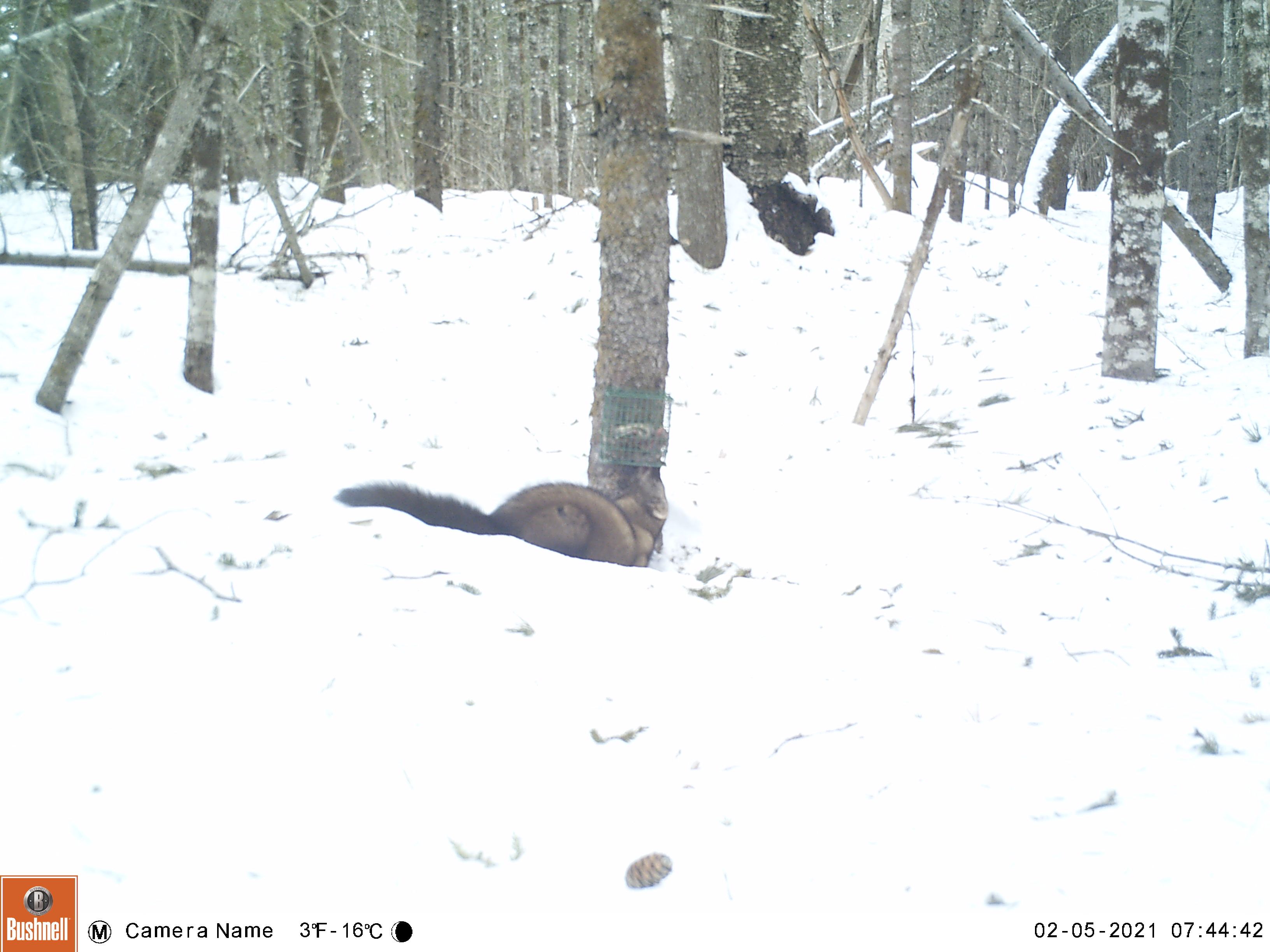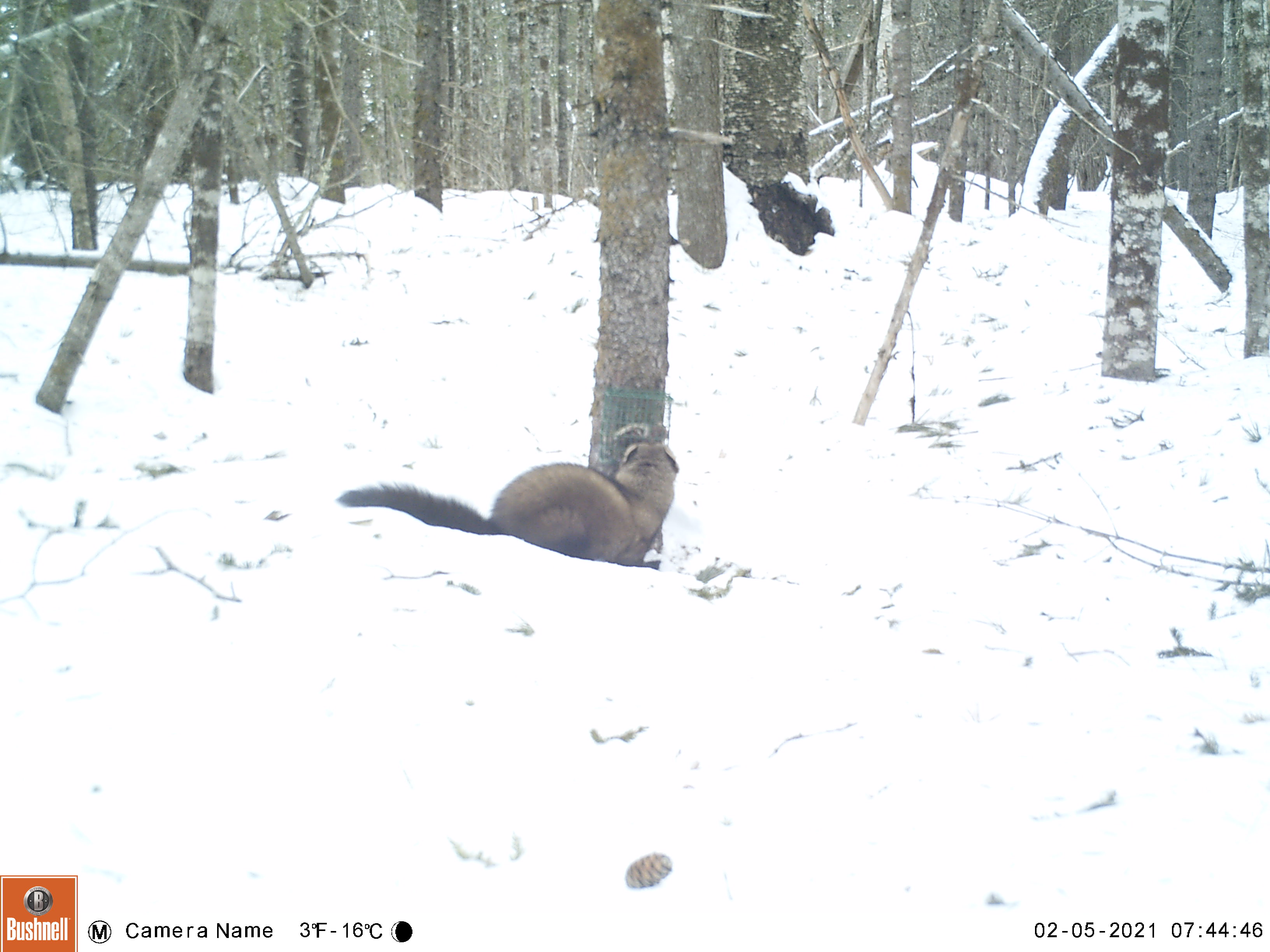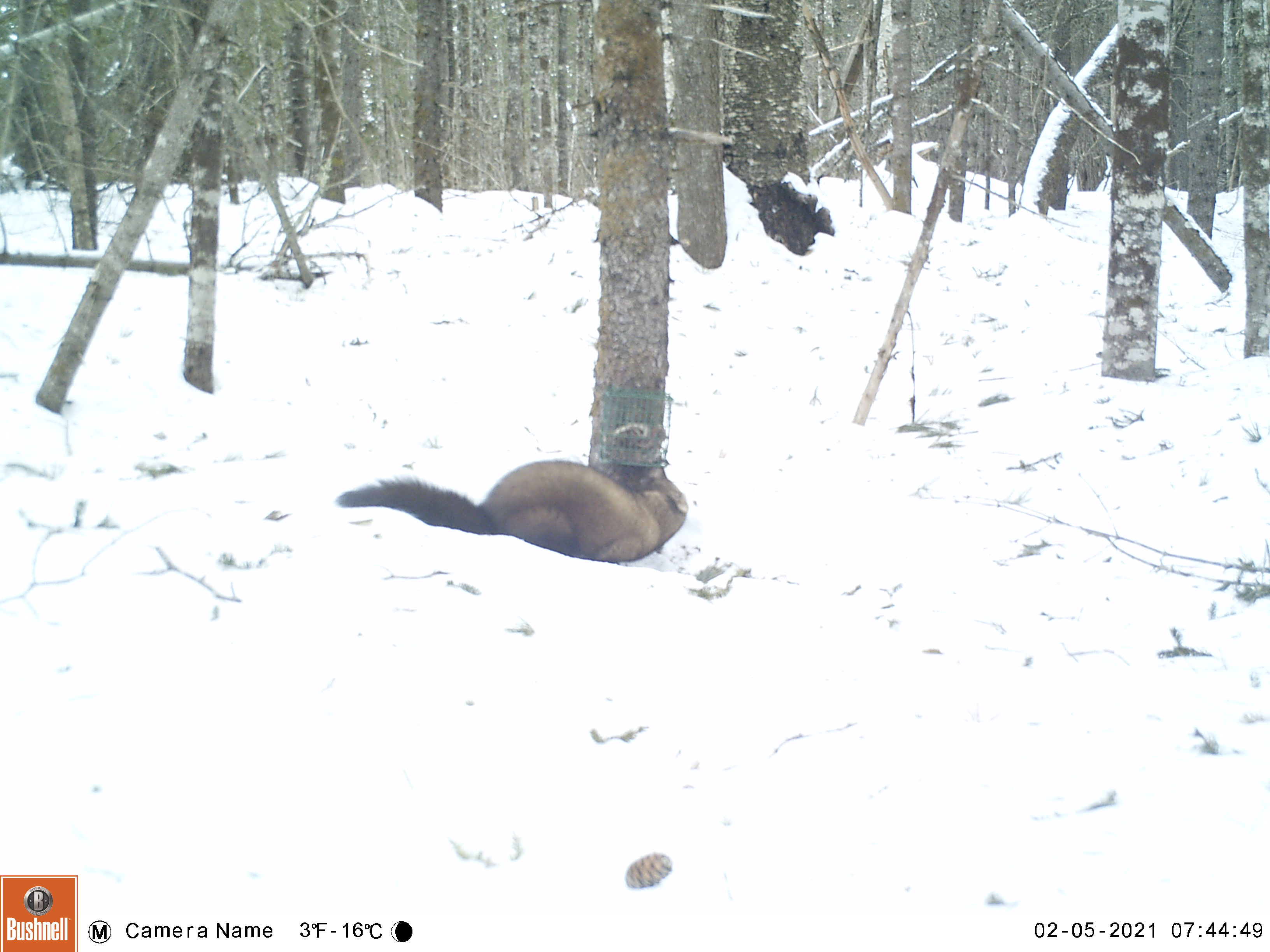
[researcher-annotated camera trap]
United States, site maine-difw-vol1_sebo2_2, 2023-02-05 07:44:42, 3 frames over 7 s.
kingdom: Animalia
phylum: Chordata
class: Mammalia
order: Carnivora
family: Mustelidae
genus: Pekania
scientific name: Pekania pennanti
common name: fisher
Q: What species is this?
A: Fisher (Pekania pennanti).